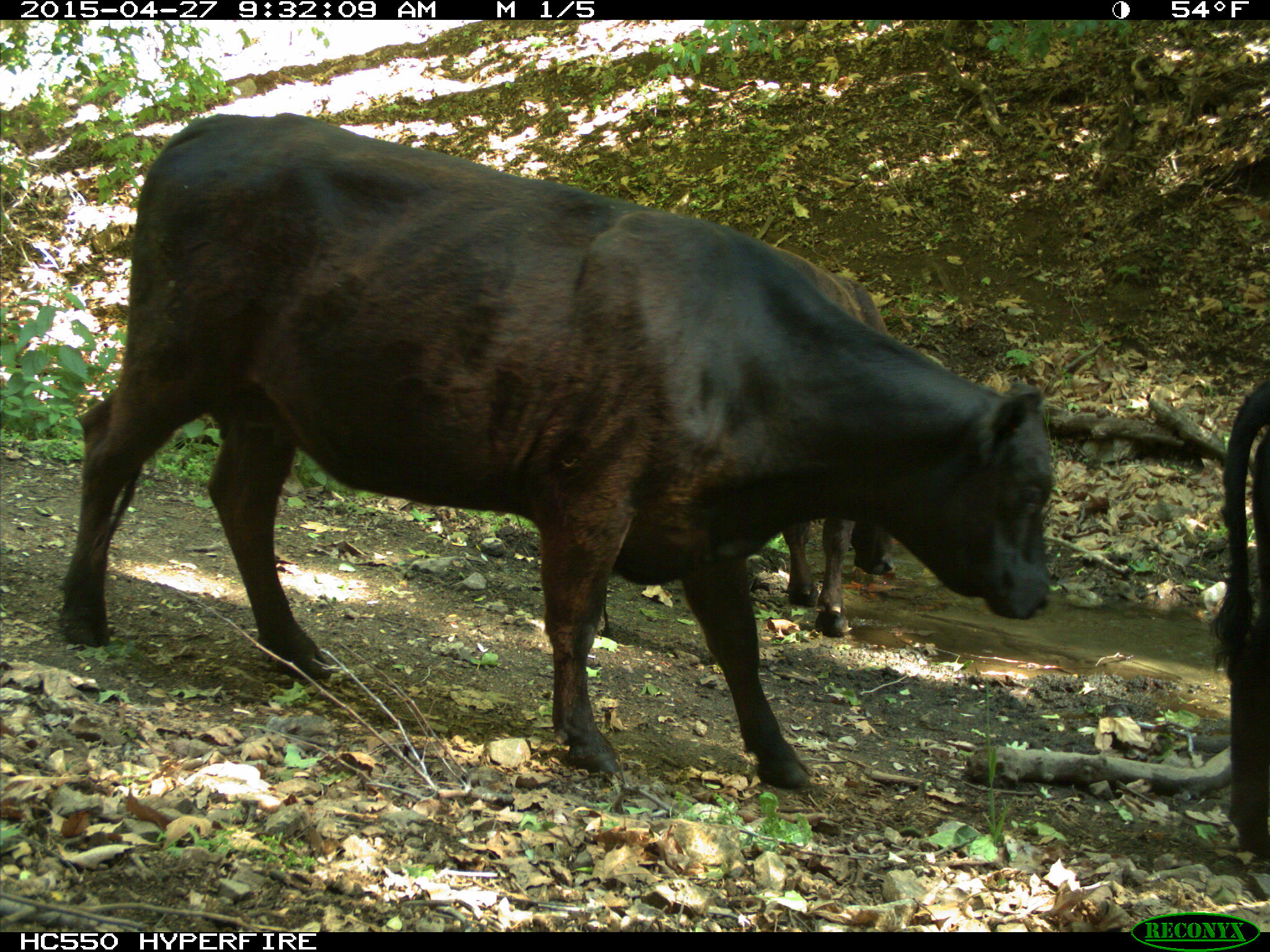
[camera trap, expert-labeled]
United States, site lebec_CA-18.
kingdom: Animalia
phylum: Chordata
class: Mammalia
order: Artiodactyla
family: Bovidae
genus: Bos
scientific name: Bos taurus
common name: domestic cow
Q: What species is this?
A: Bos taurus (domestic cow).